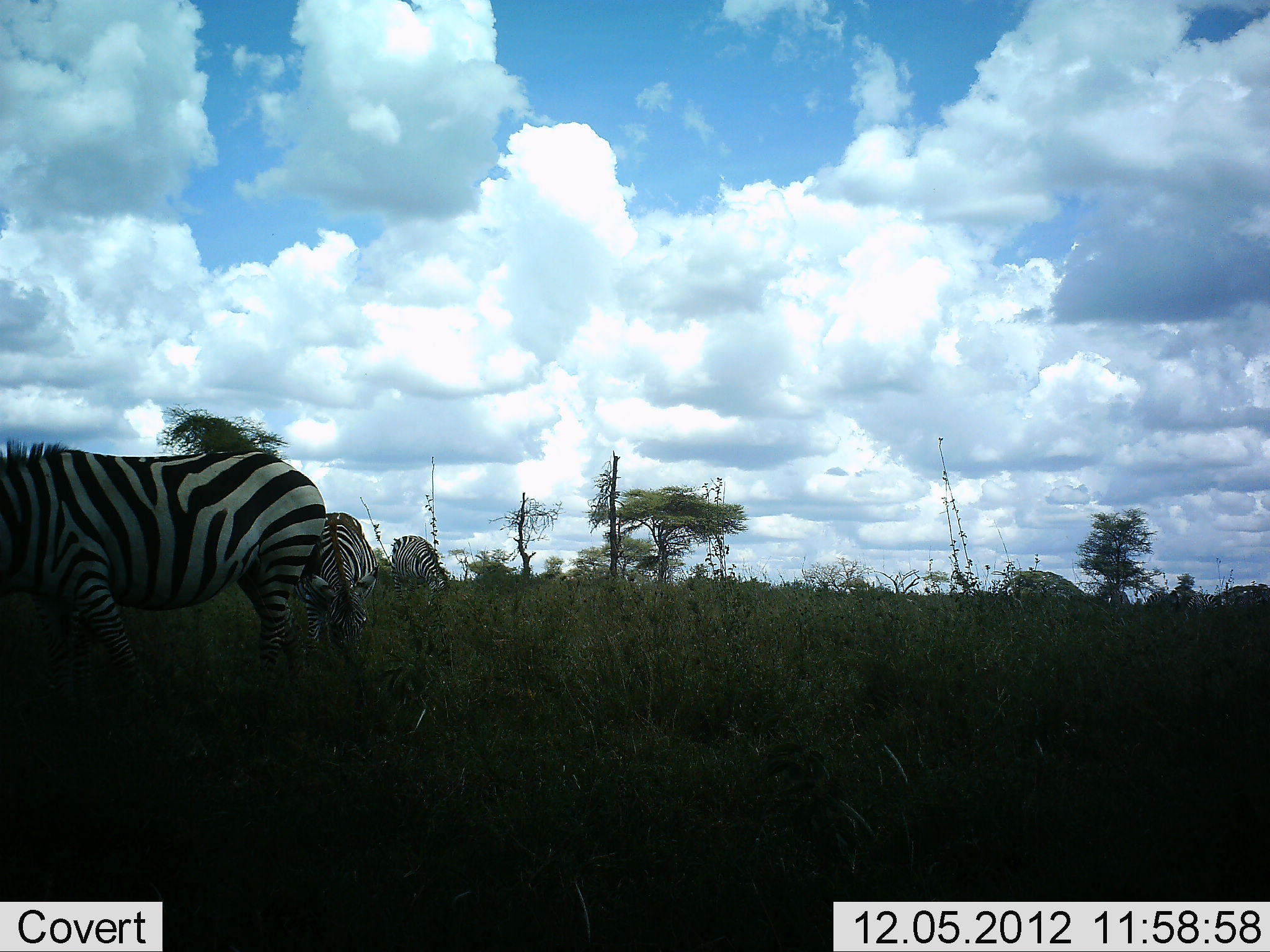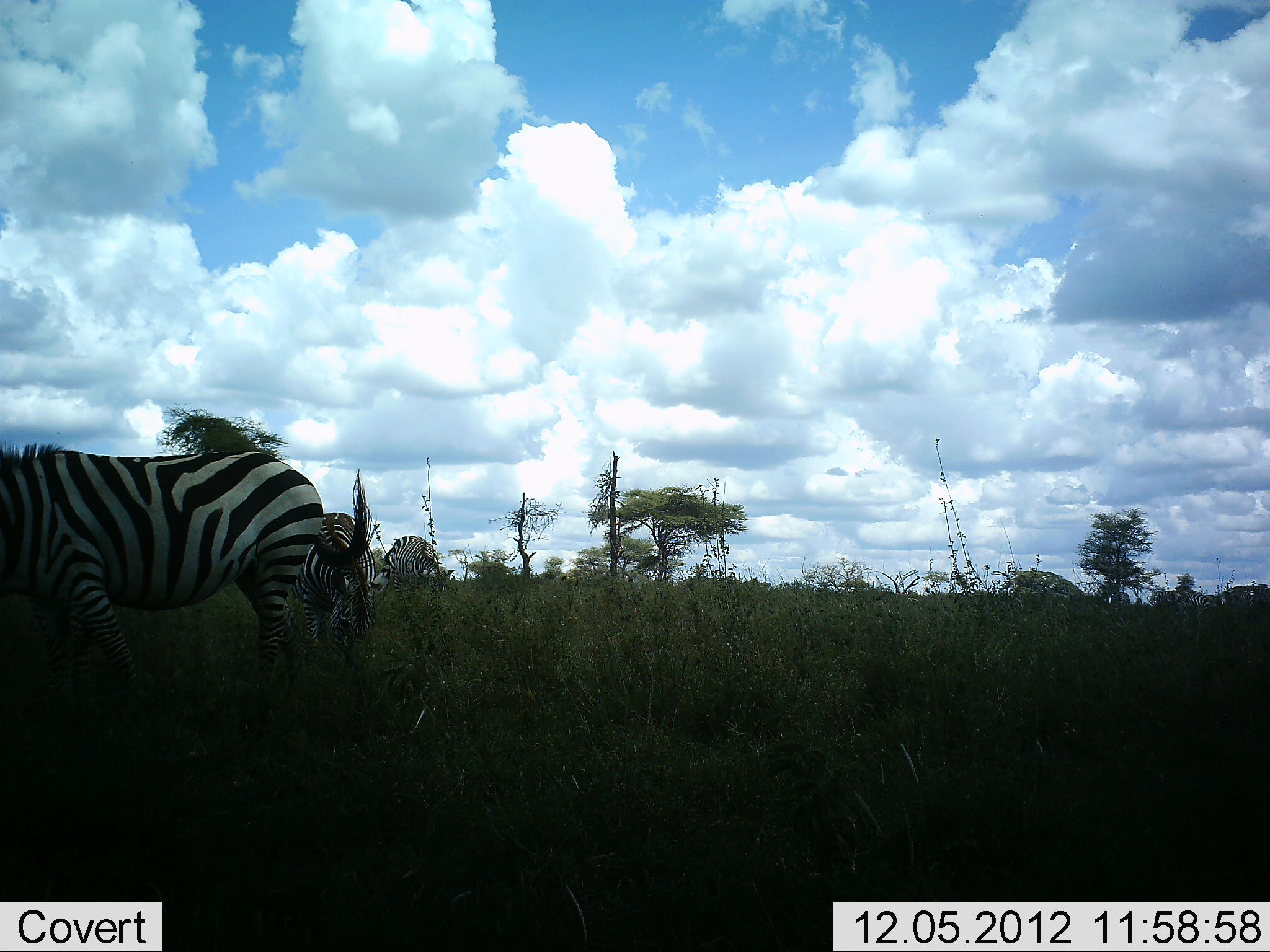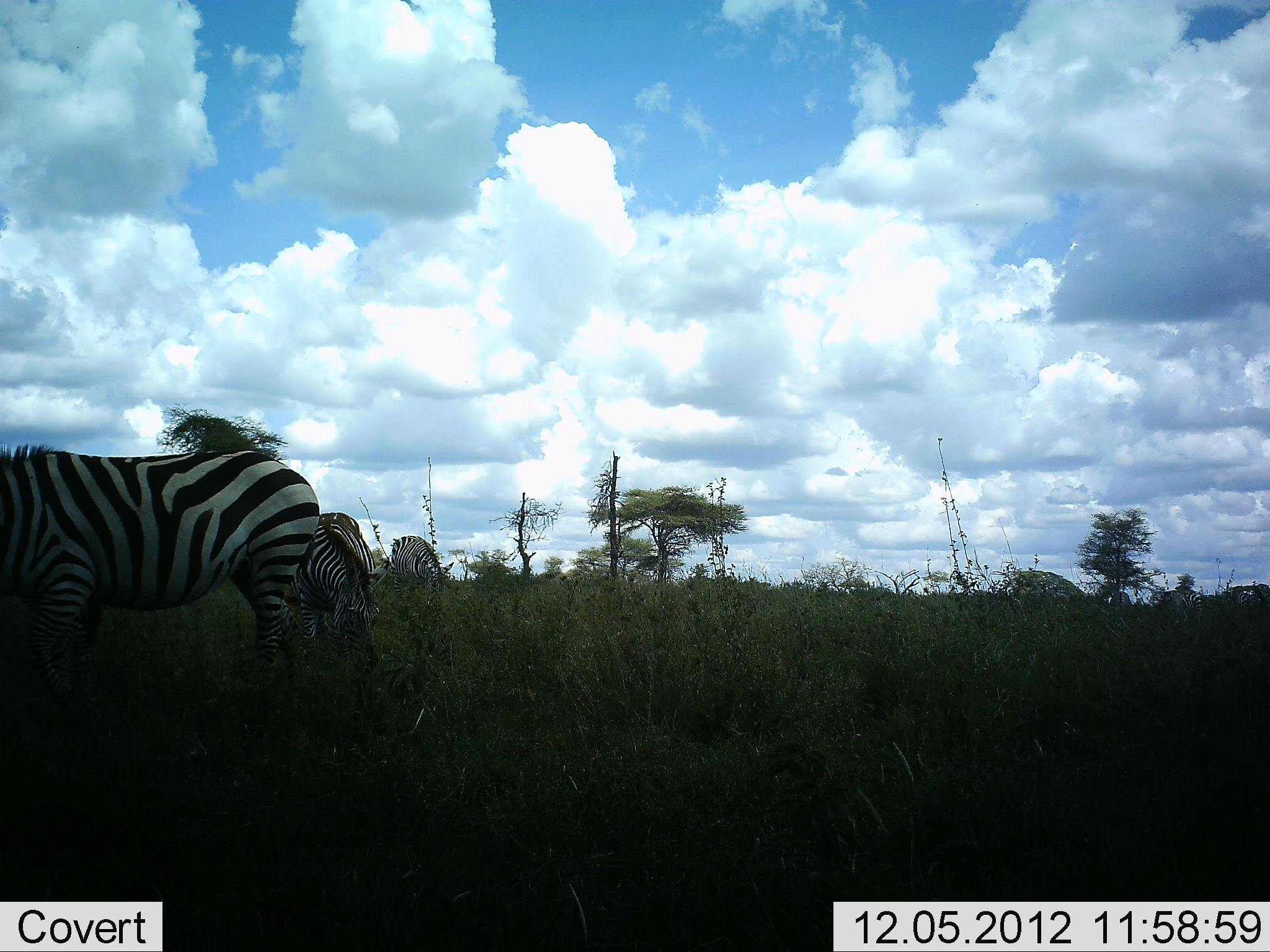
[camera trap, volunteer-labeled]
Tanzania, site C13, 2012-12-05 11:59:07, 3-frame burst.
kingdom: Animalia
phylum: Chordata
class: Mammalia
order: Perissodactyla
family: Equidae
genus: Equus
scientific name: Equus quagga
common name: plains zebra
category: zebra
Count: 4.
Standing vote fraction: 40%.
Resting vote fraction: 10%.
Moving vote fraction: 20%.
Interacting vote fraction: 0%.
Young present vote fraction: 10%.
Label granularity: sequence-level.